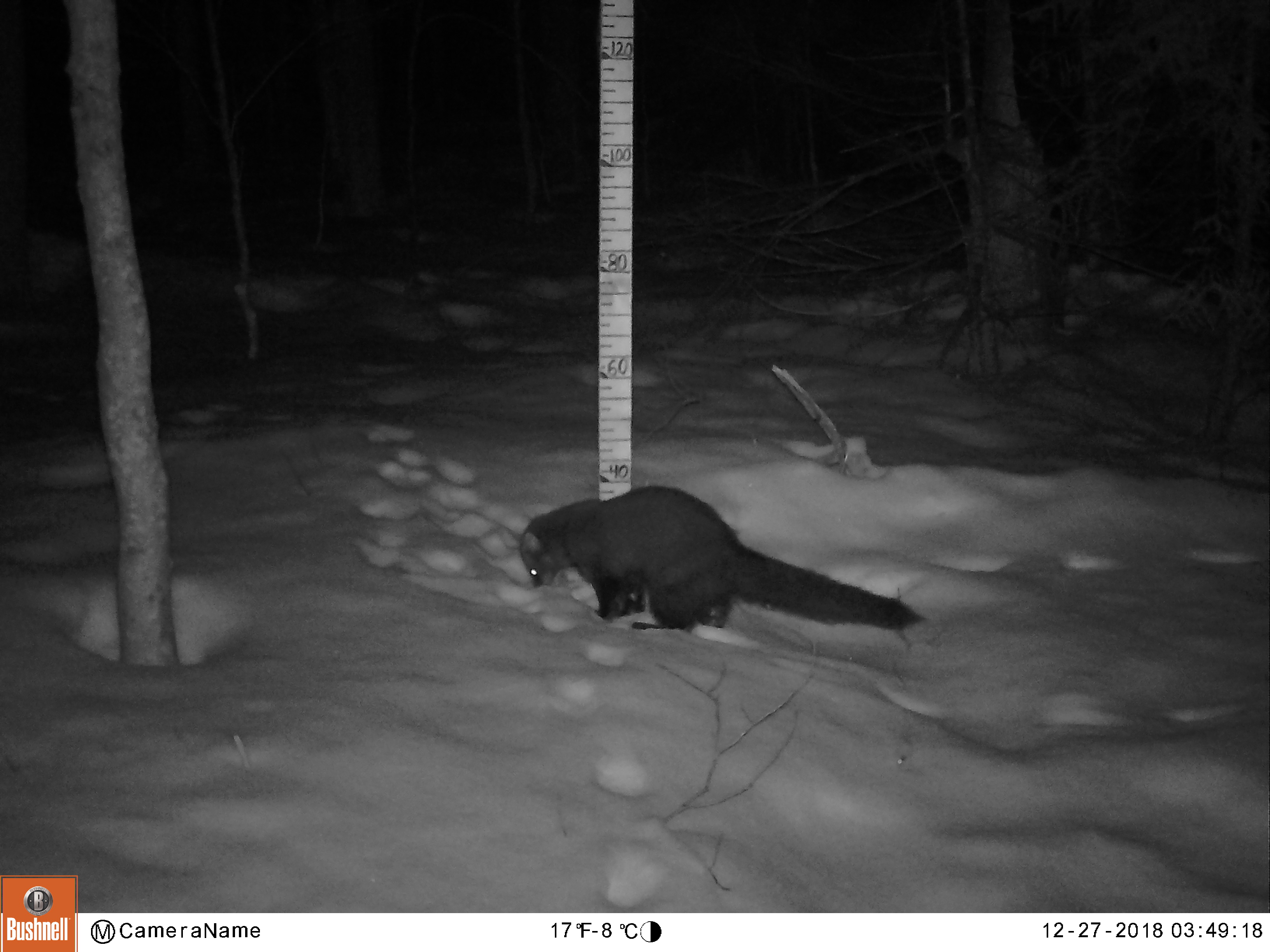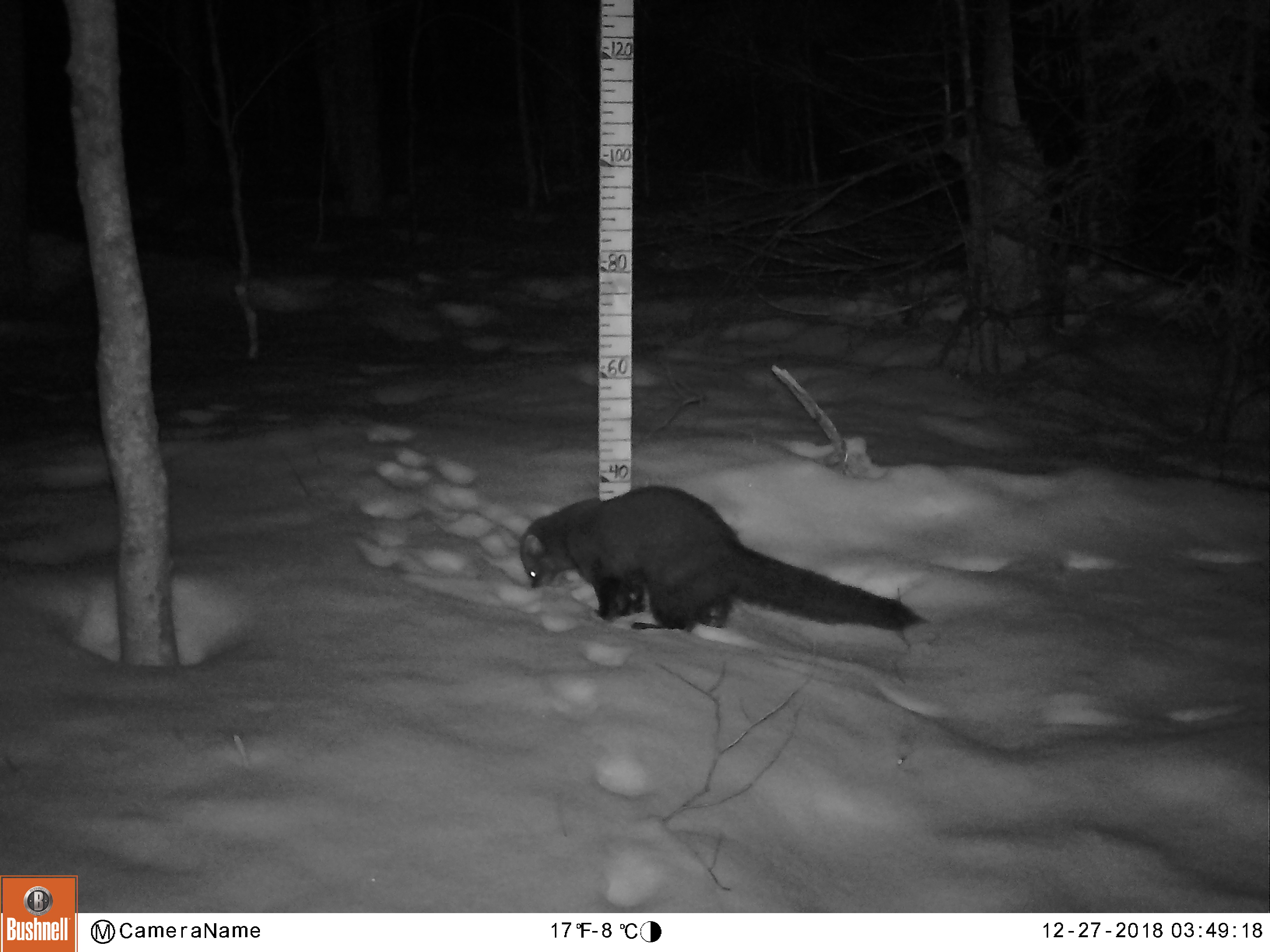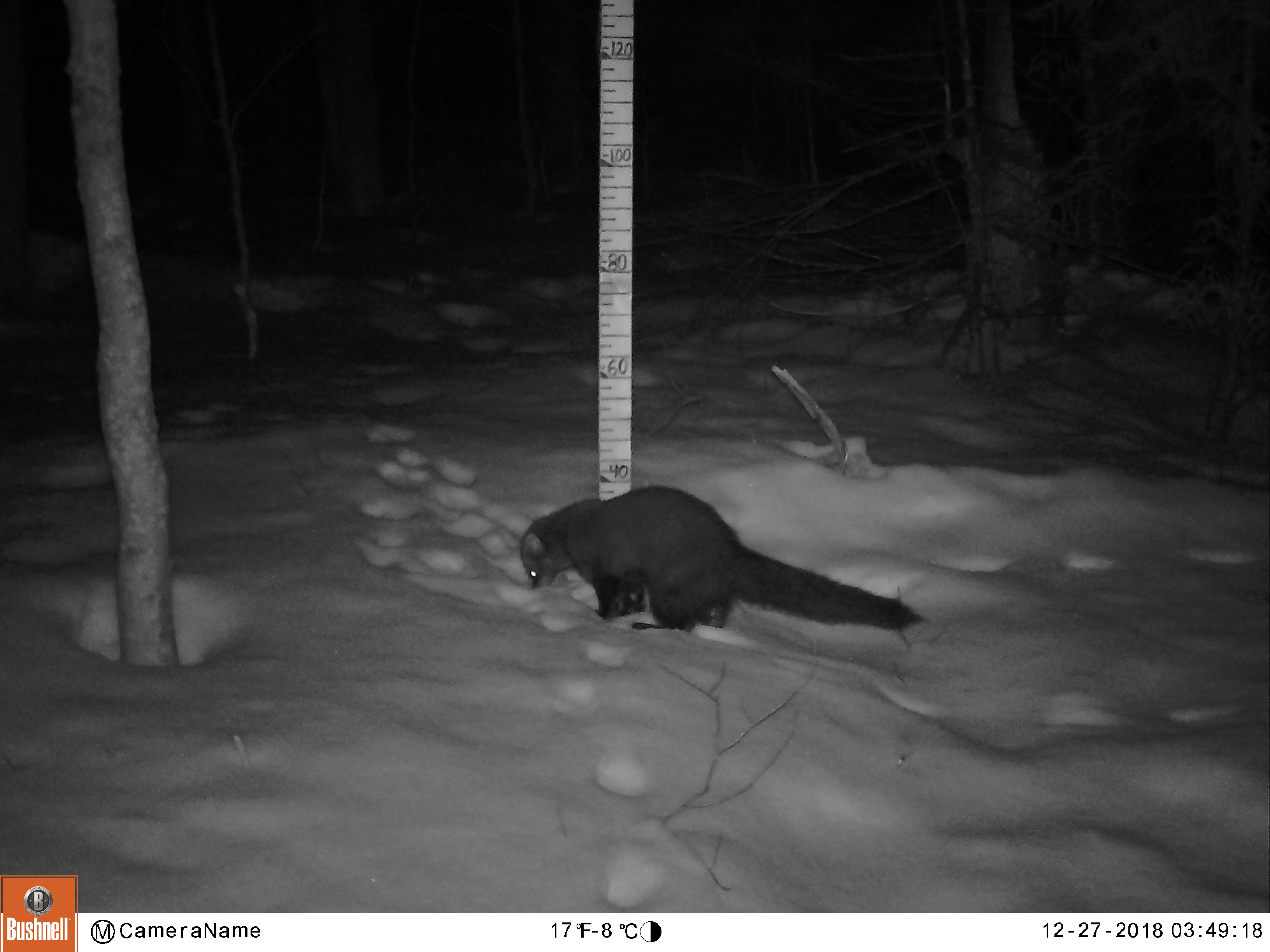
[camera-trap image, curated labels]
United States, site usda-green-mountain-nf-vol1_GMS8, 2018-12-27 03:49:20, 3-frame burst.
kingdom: Animalia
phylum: Chordata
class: Mammalia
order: Carnivora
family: Mustelidae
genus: Pekania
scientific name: Pekania pennanti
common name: fisher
Fisher (Pekania pennanti).